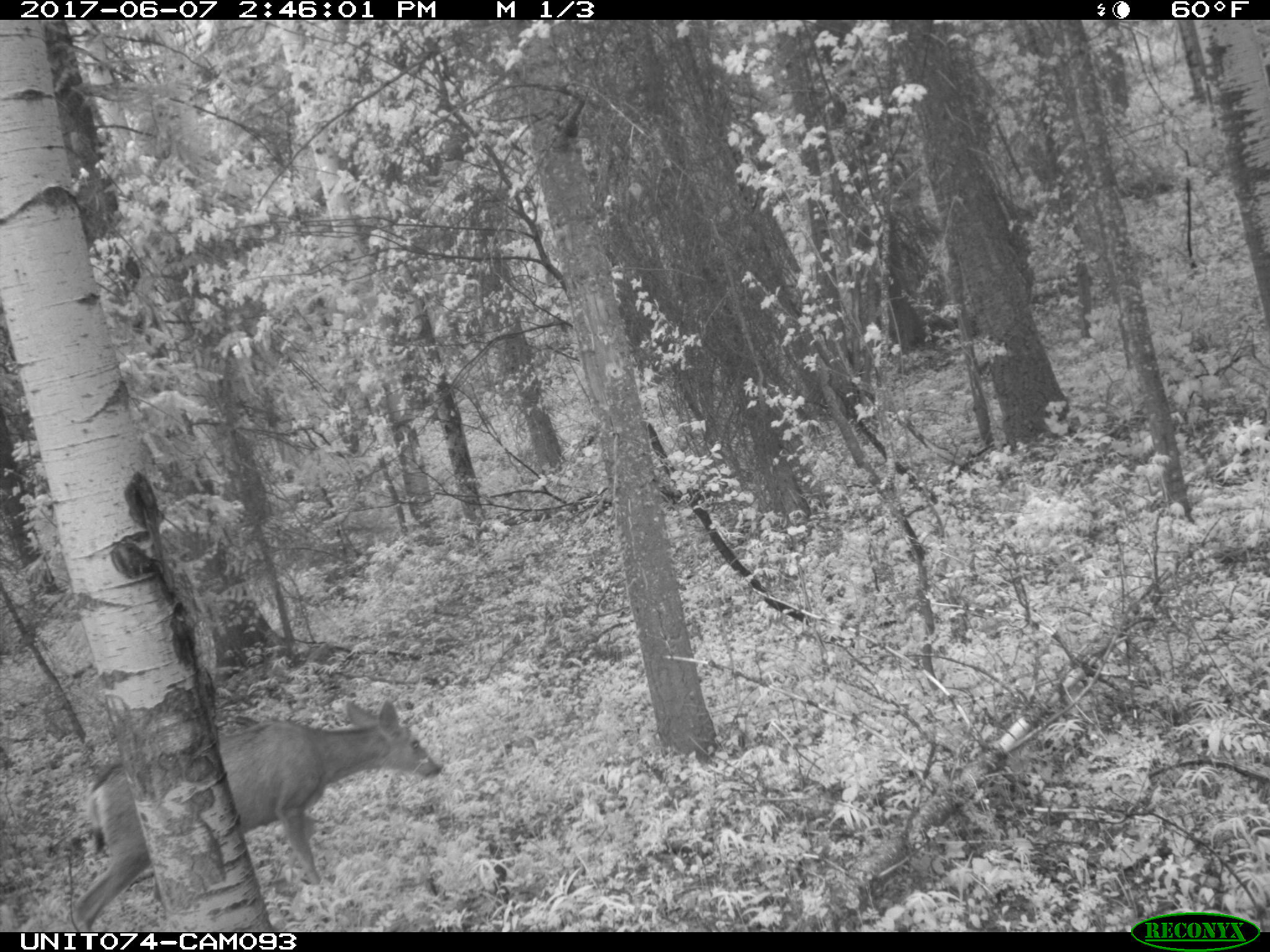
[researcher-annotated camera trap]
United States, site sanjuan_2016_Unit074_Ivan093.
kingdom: Animalia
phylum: Chordata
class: Mammalia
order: Artiodactyla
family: Cervidae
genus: Odocoileus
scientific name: Odocoileus hemionus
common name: mule deer